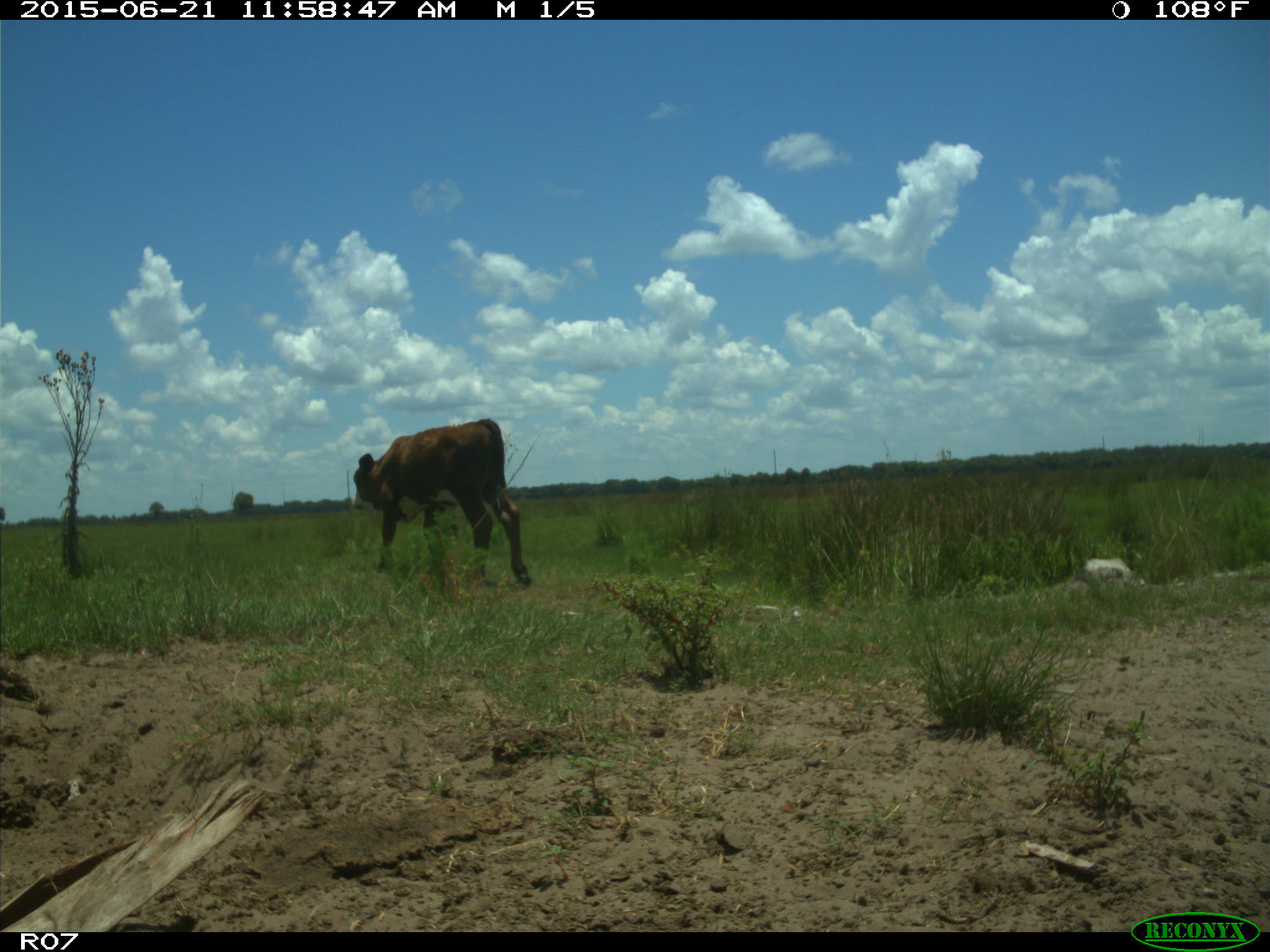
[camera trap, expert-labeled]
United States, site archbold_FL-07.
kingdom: Animalia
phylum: Chordata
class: Mammalia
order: Artiodactyla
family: Bovidae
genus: Bos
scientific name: Bos taurus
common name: domestic cow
Bos taurus (domestic cow).